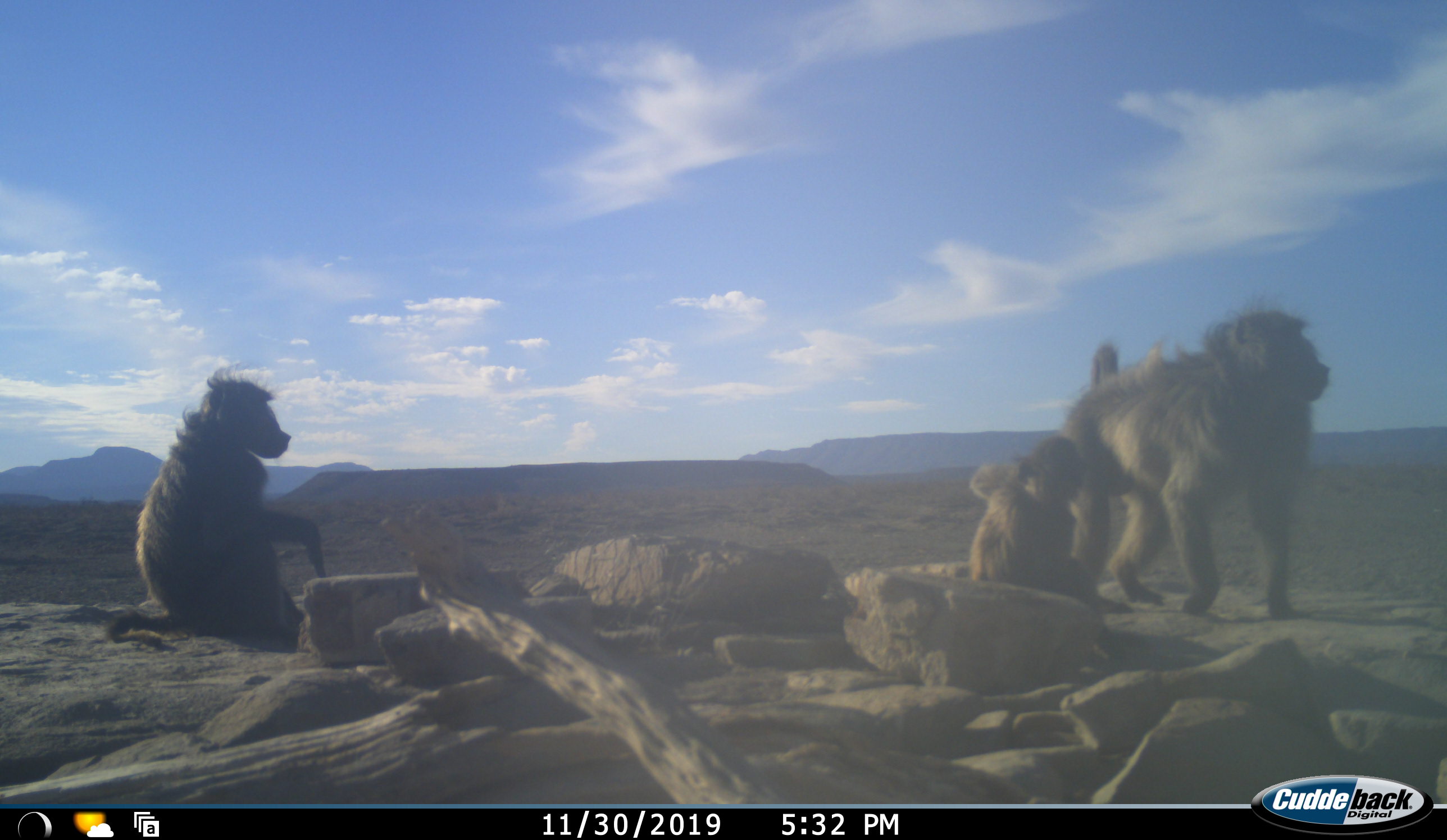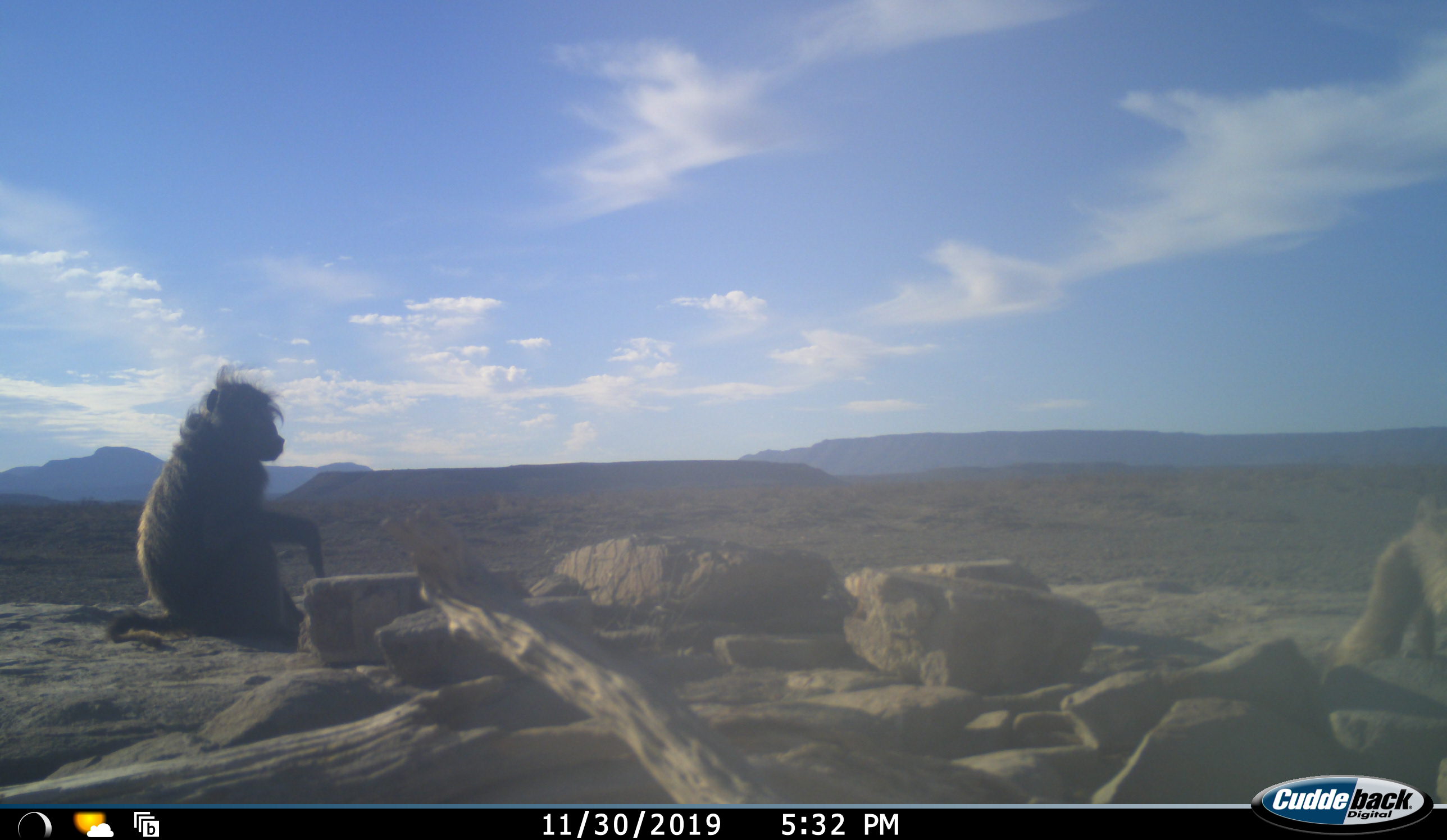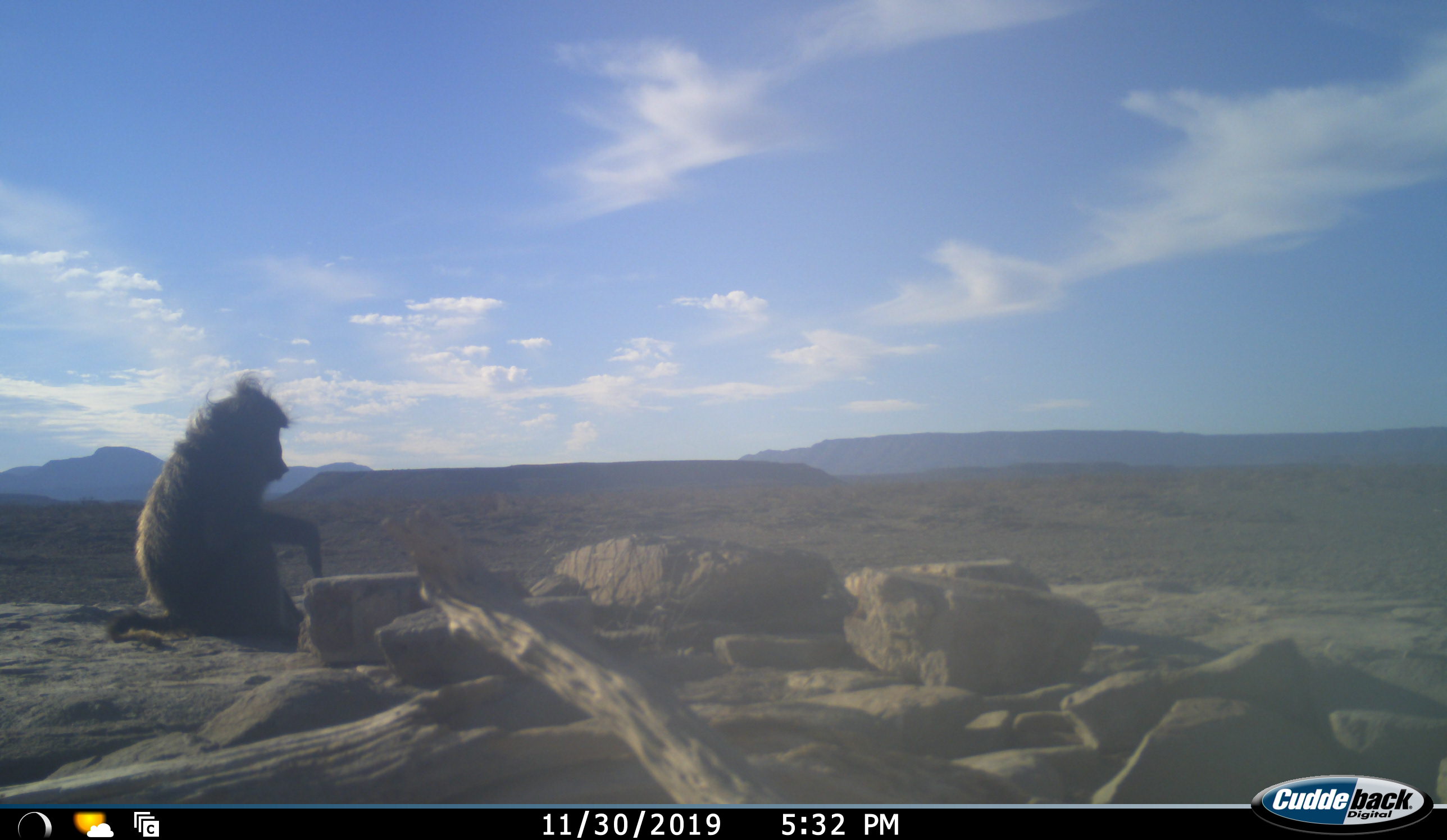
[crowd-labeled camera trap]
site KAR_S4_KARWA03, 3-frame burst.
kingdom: Animalia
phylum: Chordata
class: Mammalia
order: Primates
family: Cercopithecidae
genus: Papio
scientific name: Papio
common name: baboon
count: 3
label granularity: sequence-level